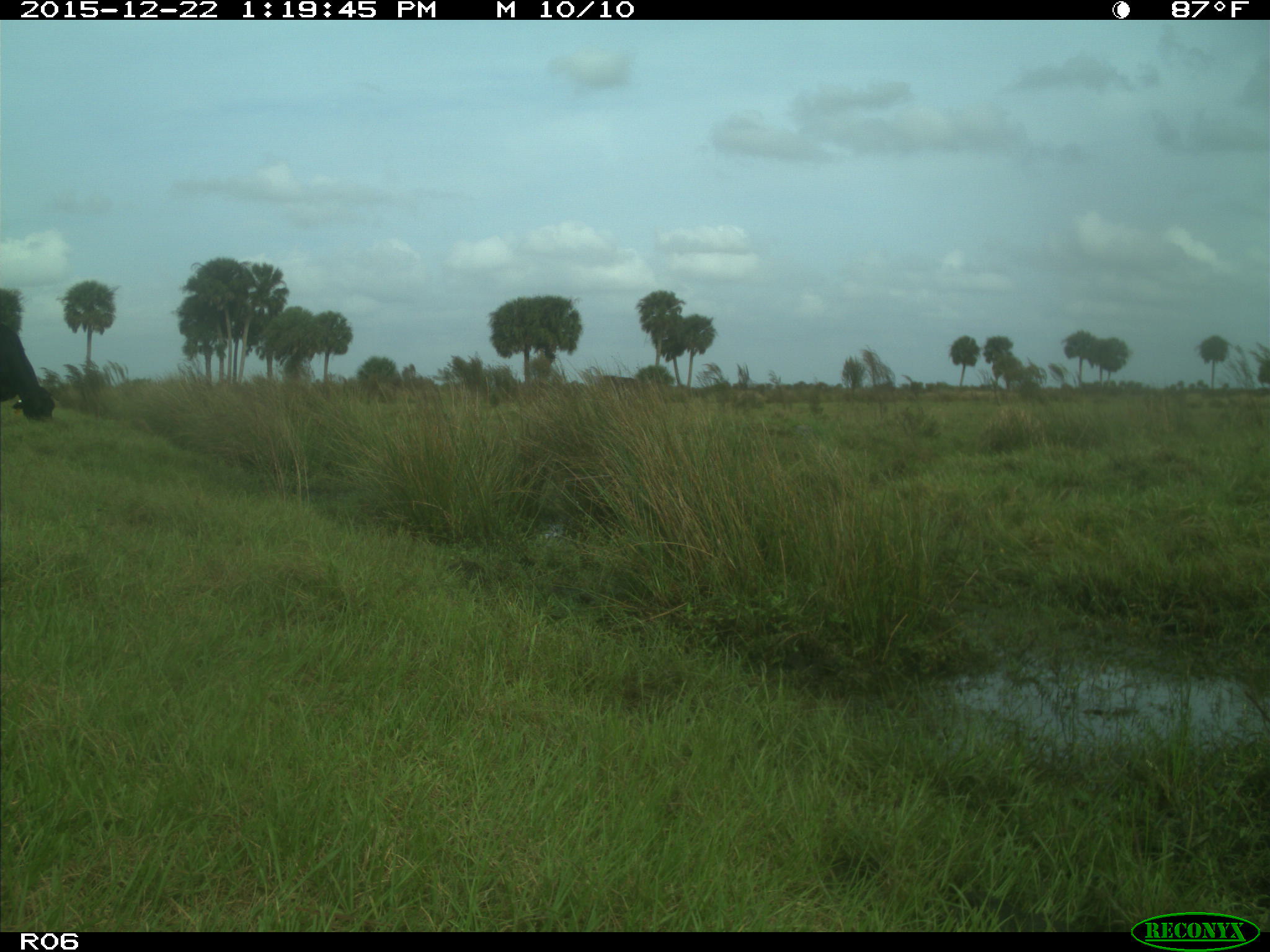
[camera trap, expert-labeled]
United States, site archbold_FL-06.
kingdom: Animalia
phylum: Chordata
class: Mammalia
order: Artiodactyla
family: Bovidae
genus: Bos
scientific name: Bos taurus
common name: domestic cow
Bos taurus (domestic cow).